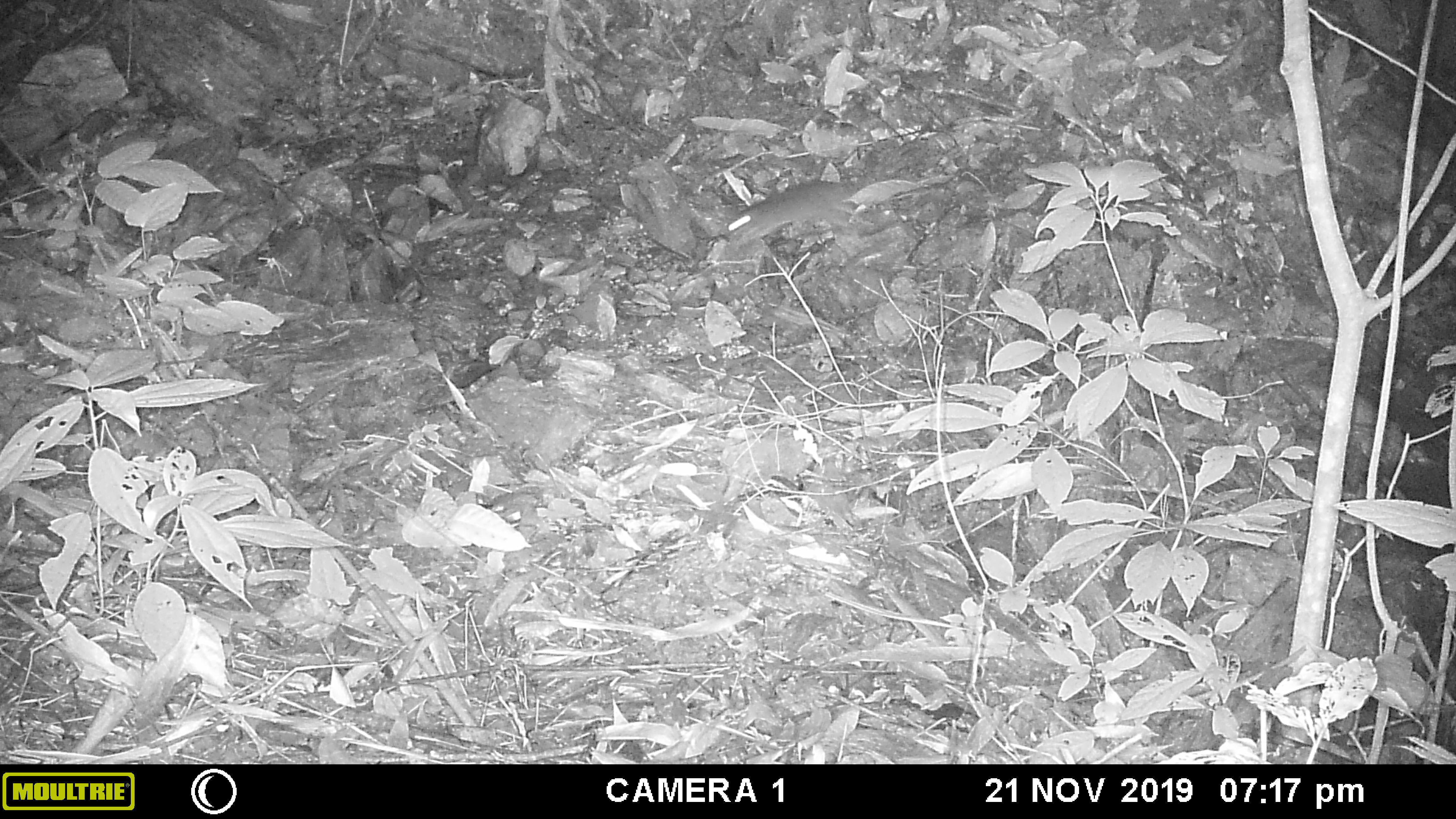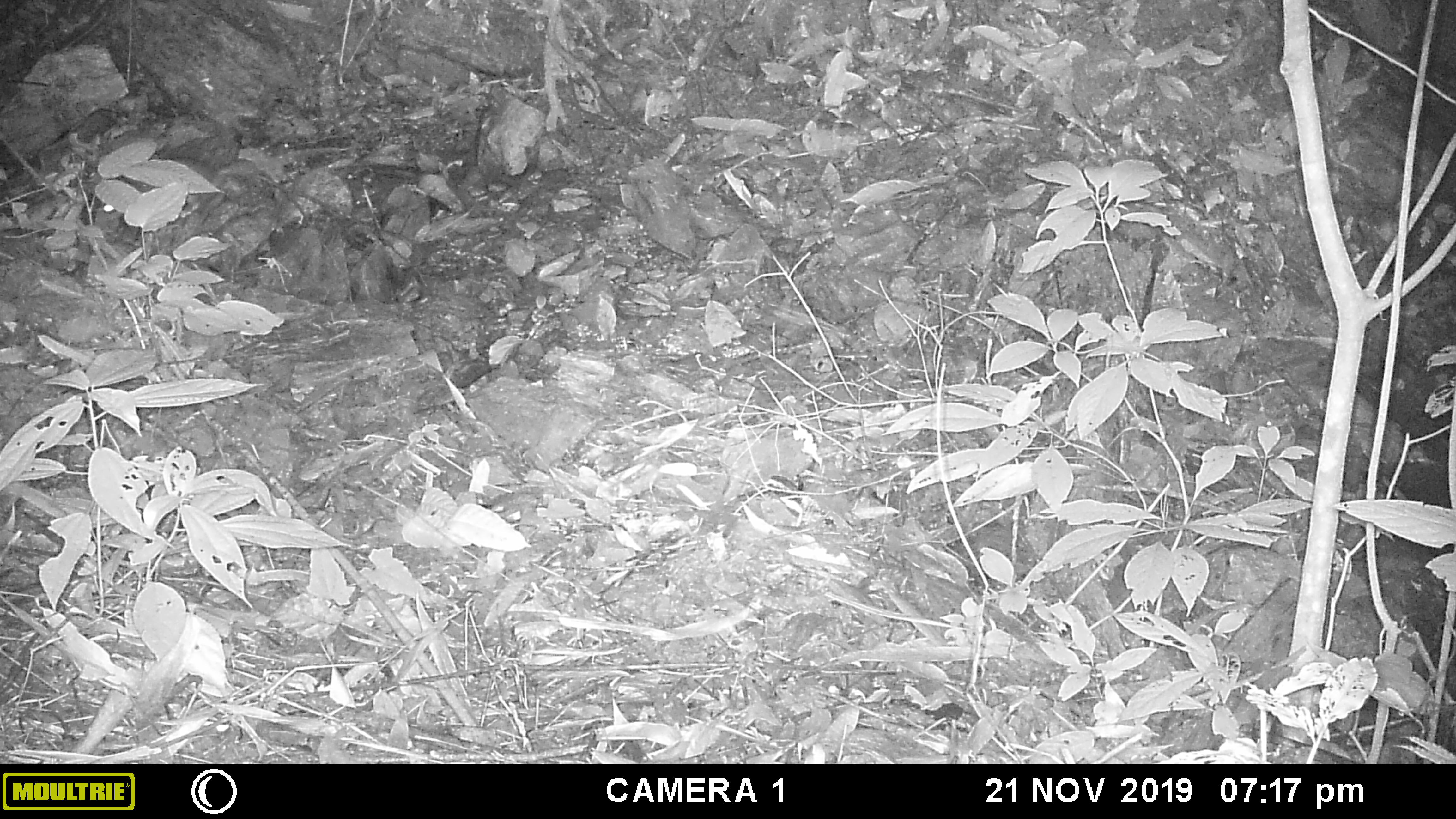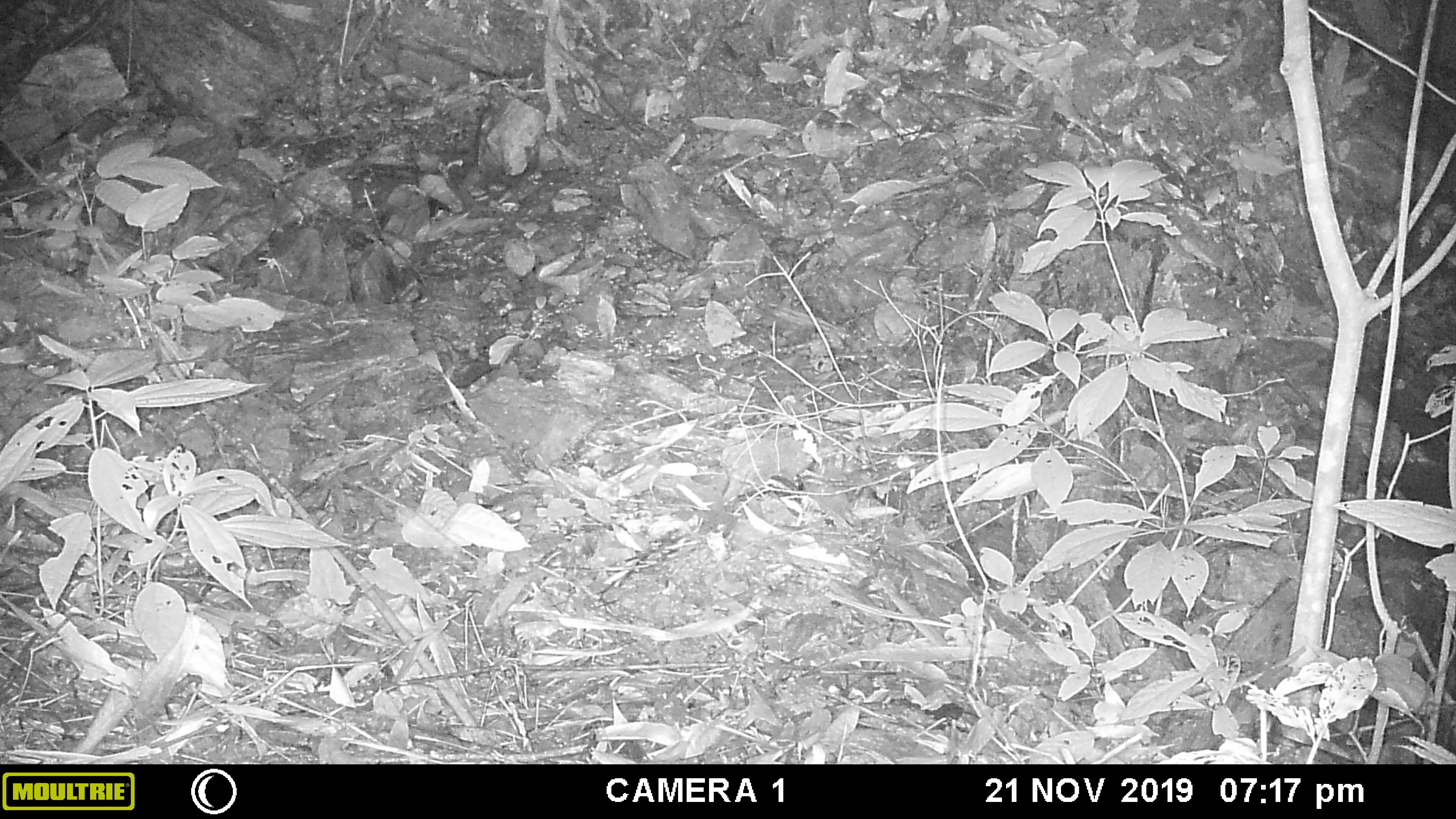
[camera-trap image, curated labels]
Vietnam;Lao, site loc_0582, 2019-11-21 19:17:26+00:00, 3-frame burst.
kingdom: Animalia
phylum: Chordata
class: Mammalia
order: Rodentia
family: Muridae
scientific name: Muridae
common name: old-world mice and rats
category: unidentified murid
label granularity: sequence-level